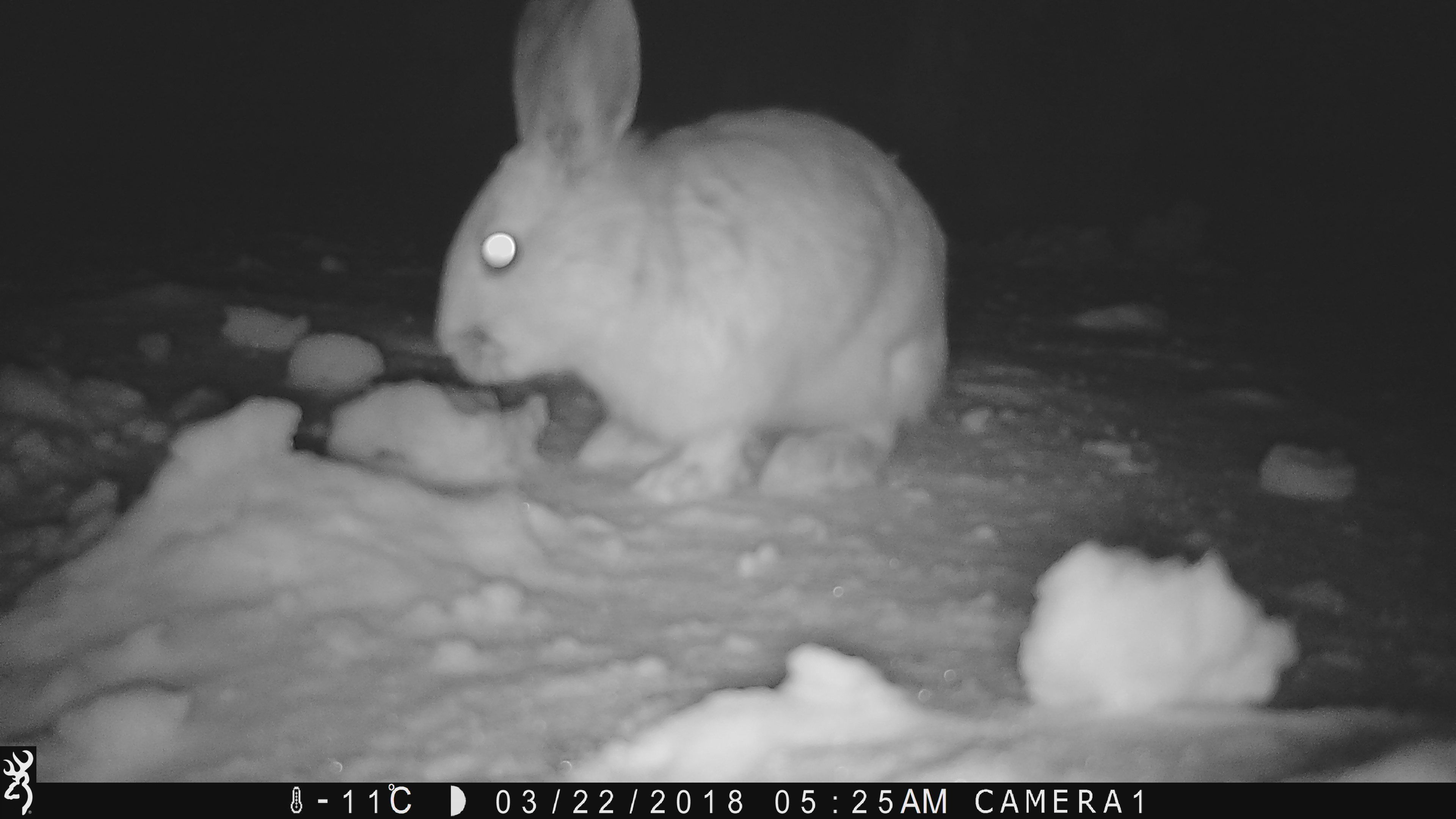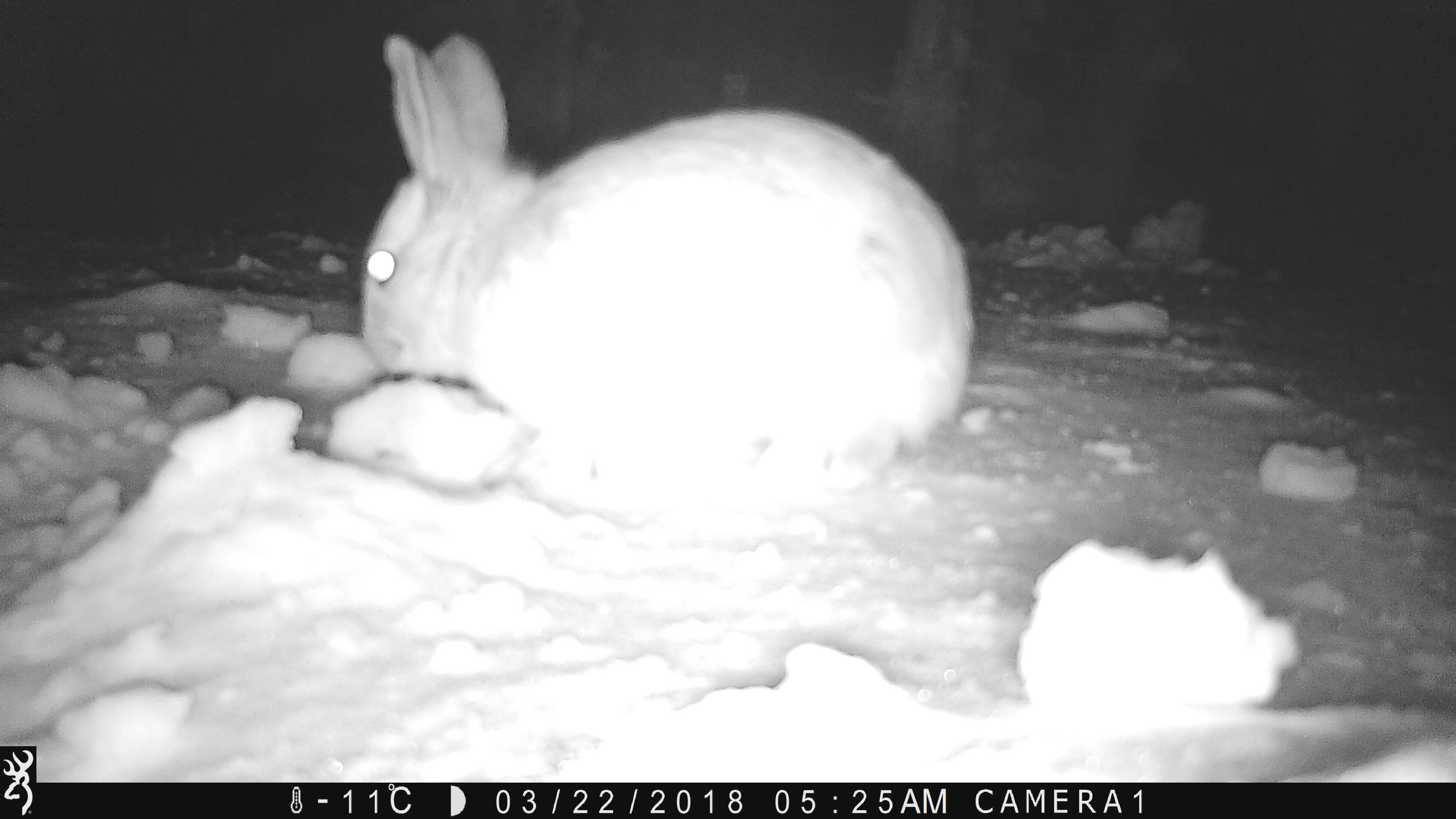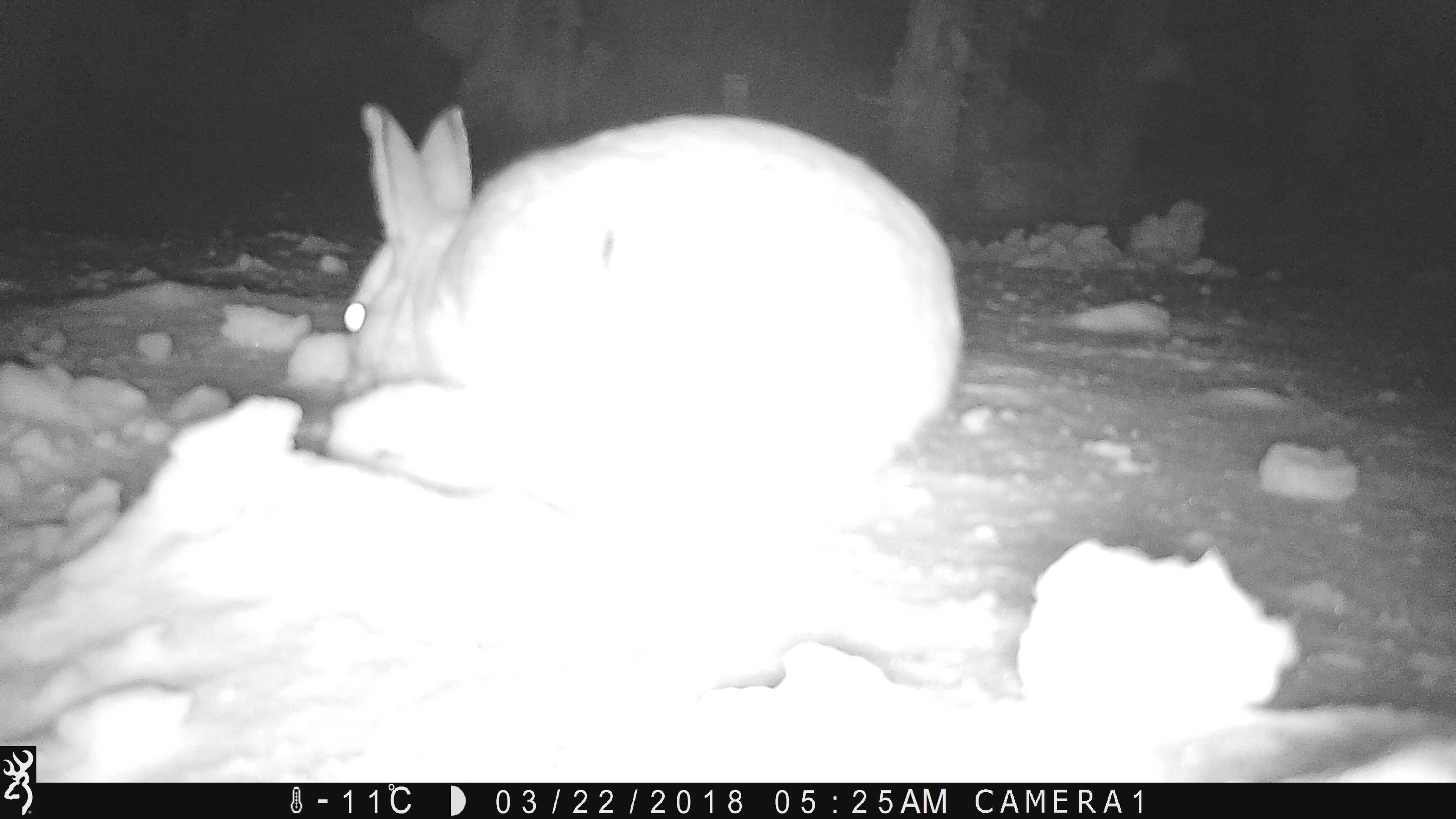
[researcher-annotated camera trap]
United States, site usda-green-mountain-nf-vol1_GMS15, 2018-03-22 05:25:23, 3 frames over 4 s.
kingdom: Animalia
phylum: Chordata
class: Mammalia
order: Lagomorpha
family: Leporidae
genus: Lepus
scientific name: Lepus americanus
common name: snowshoe hare